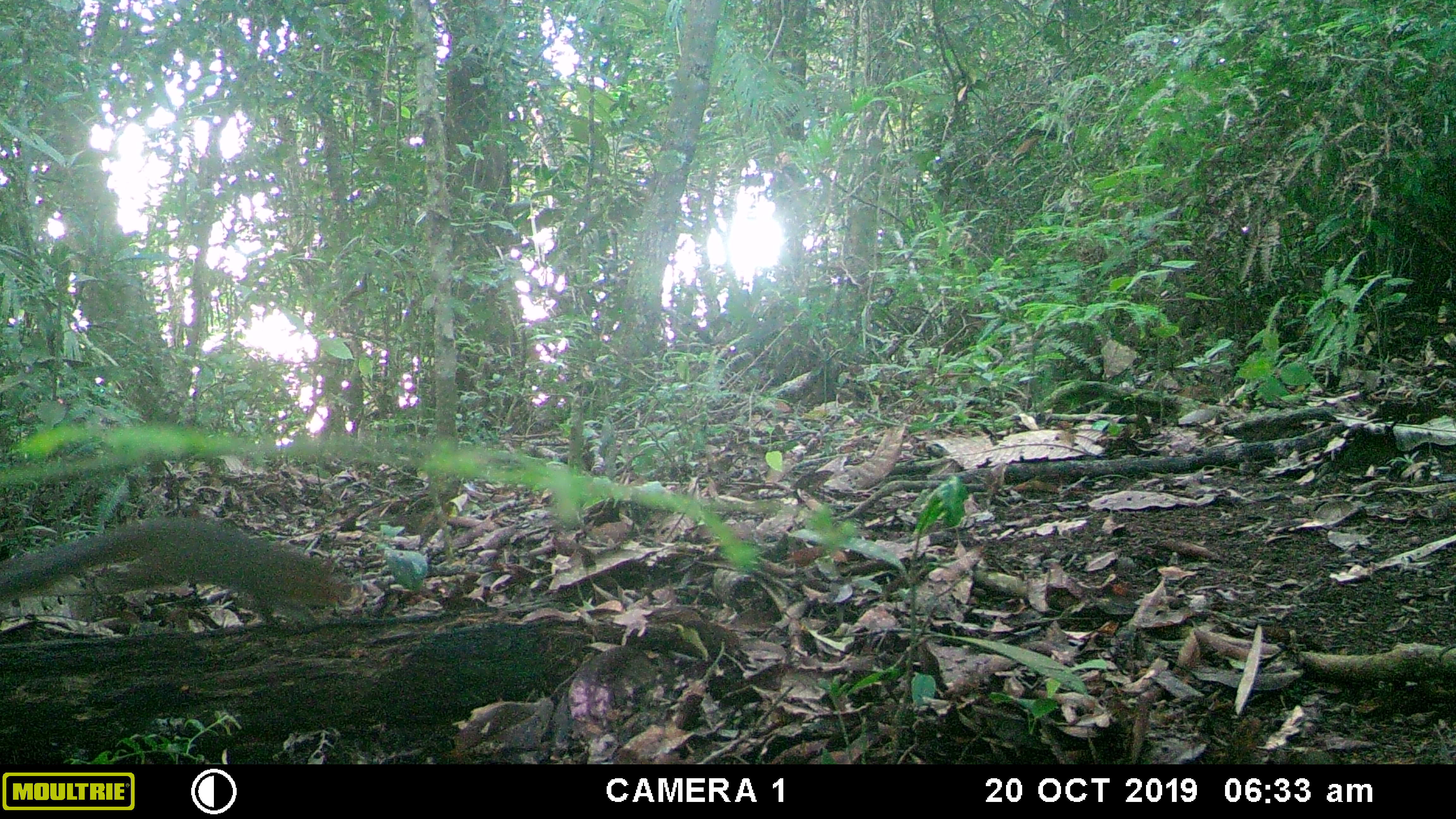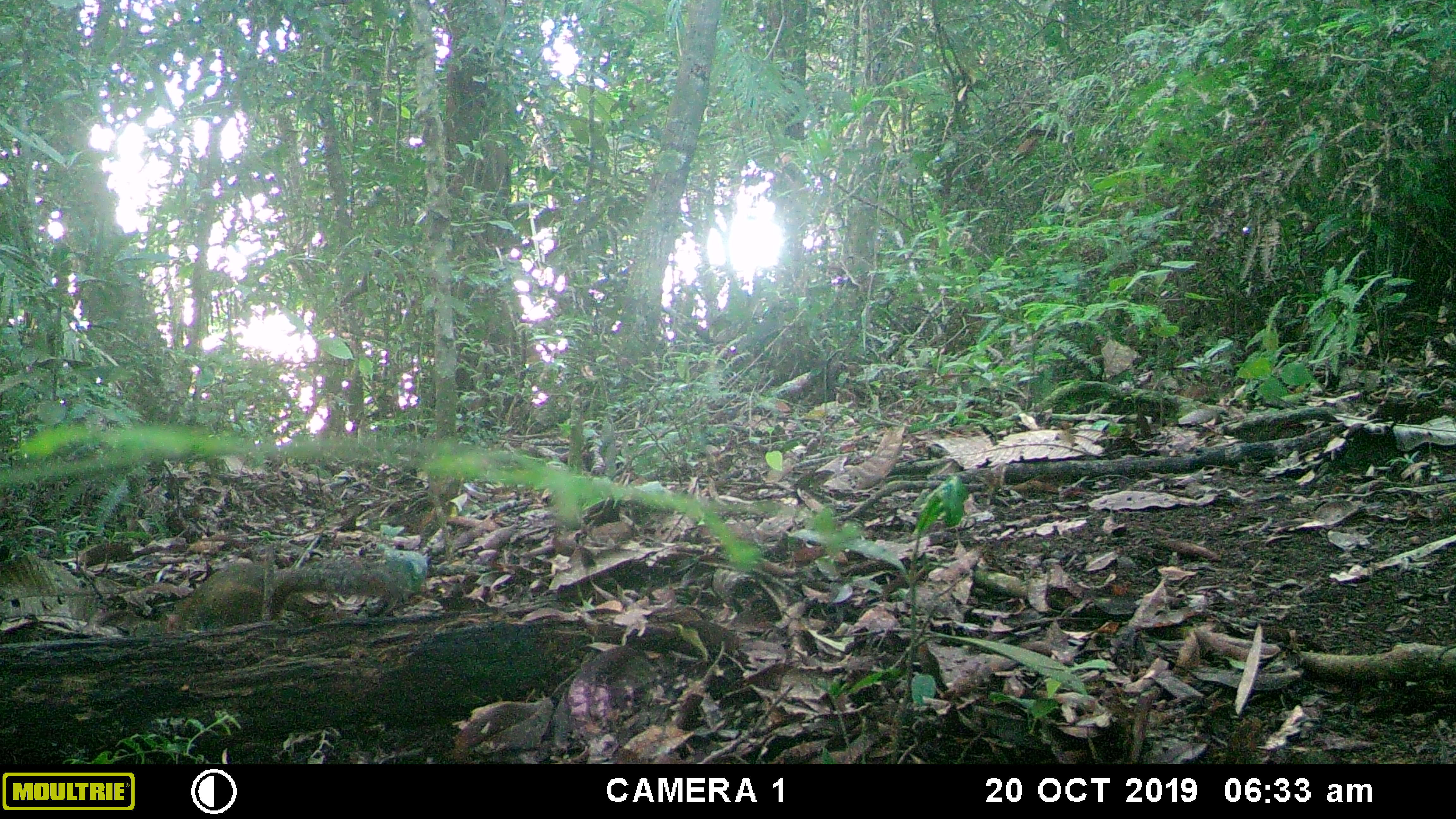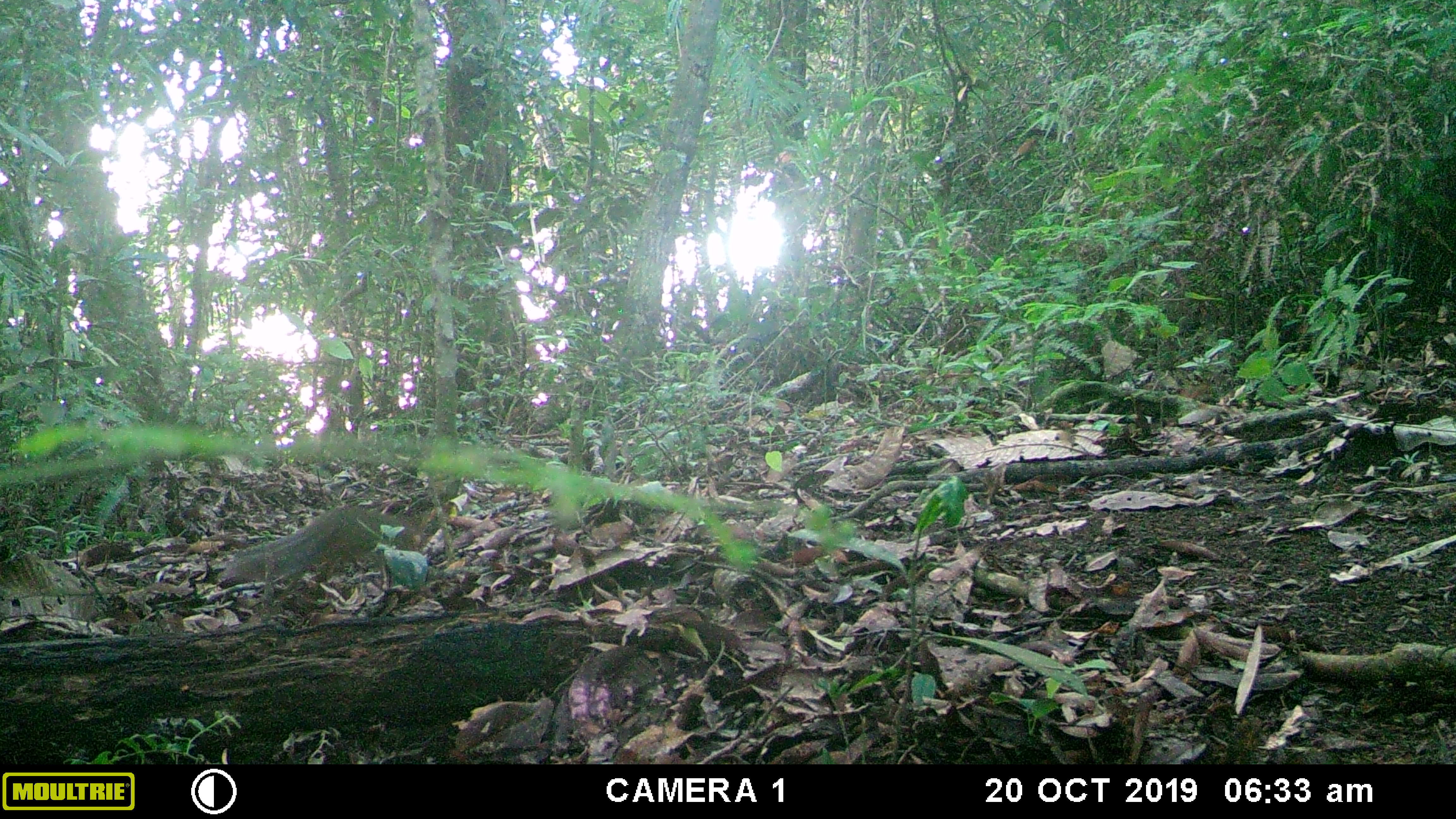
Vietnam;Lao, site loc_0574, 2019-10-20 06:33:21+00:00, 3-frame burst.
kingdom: Animalia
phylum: Chordata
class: Mammalia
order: Rodentia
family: Sciuridae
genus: Dremomys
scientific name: Dremomys rufigenis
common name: red-cheeked squirrel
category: red cheeked squirrel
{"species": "red cheeked squirrel (red-cheeked squirrel) (Dremomys rufigenis)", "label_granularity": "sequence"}